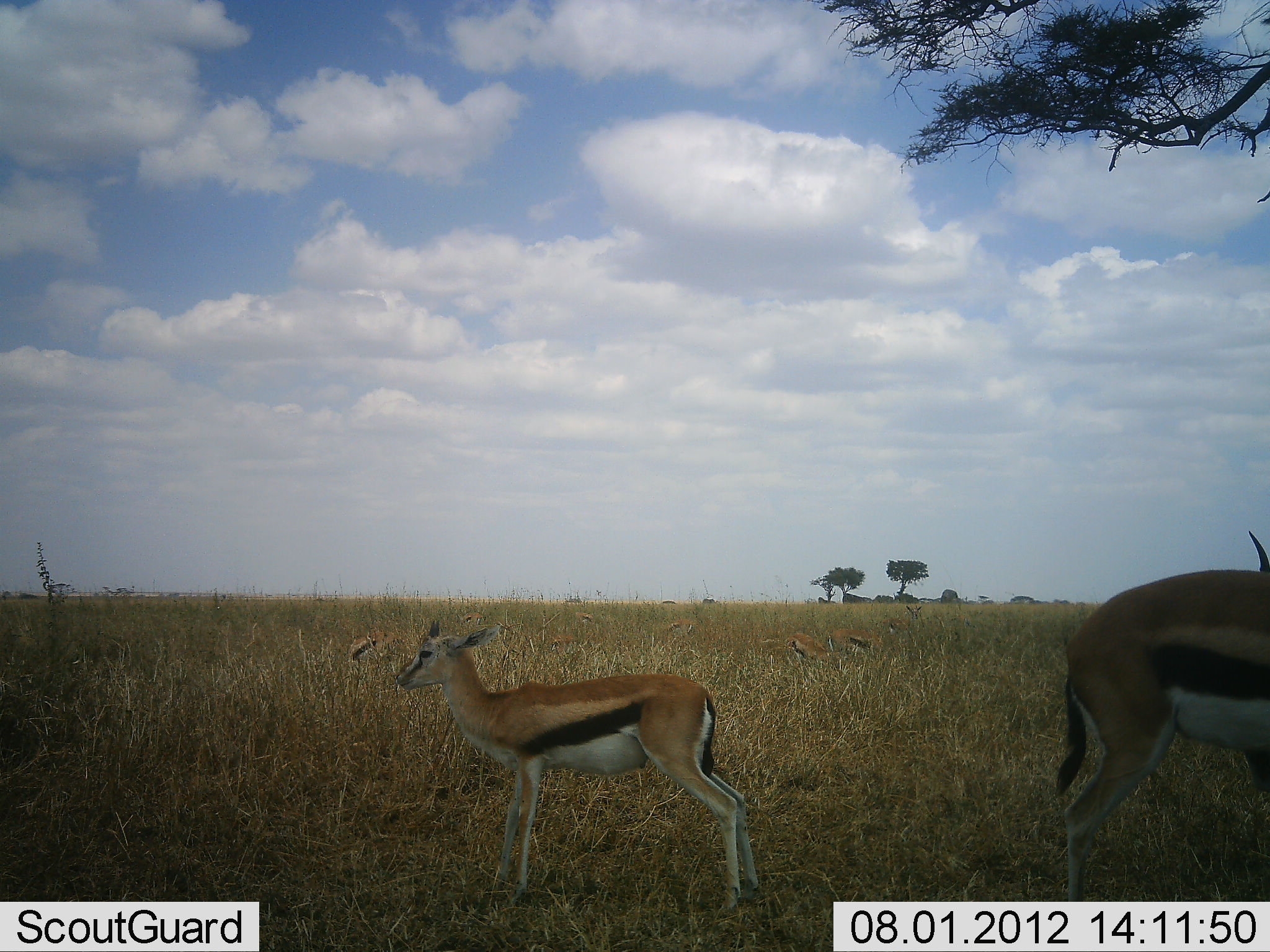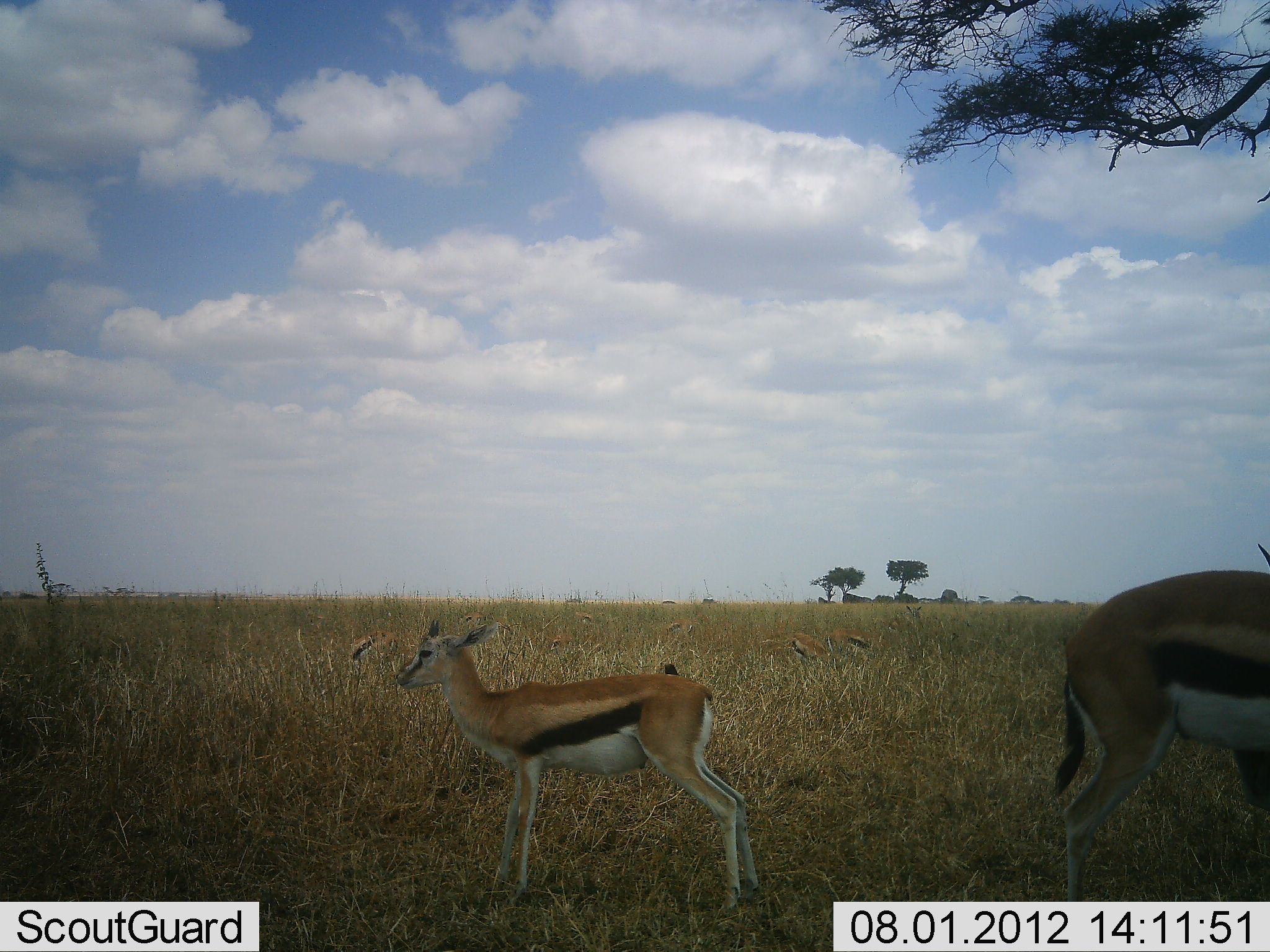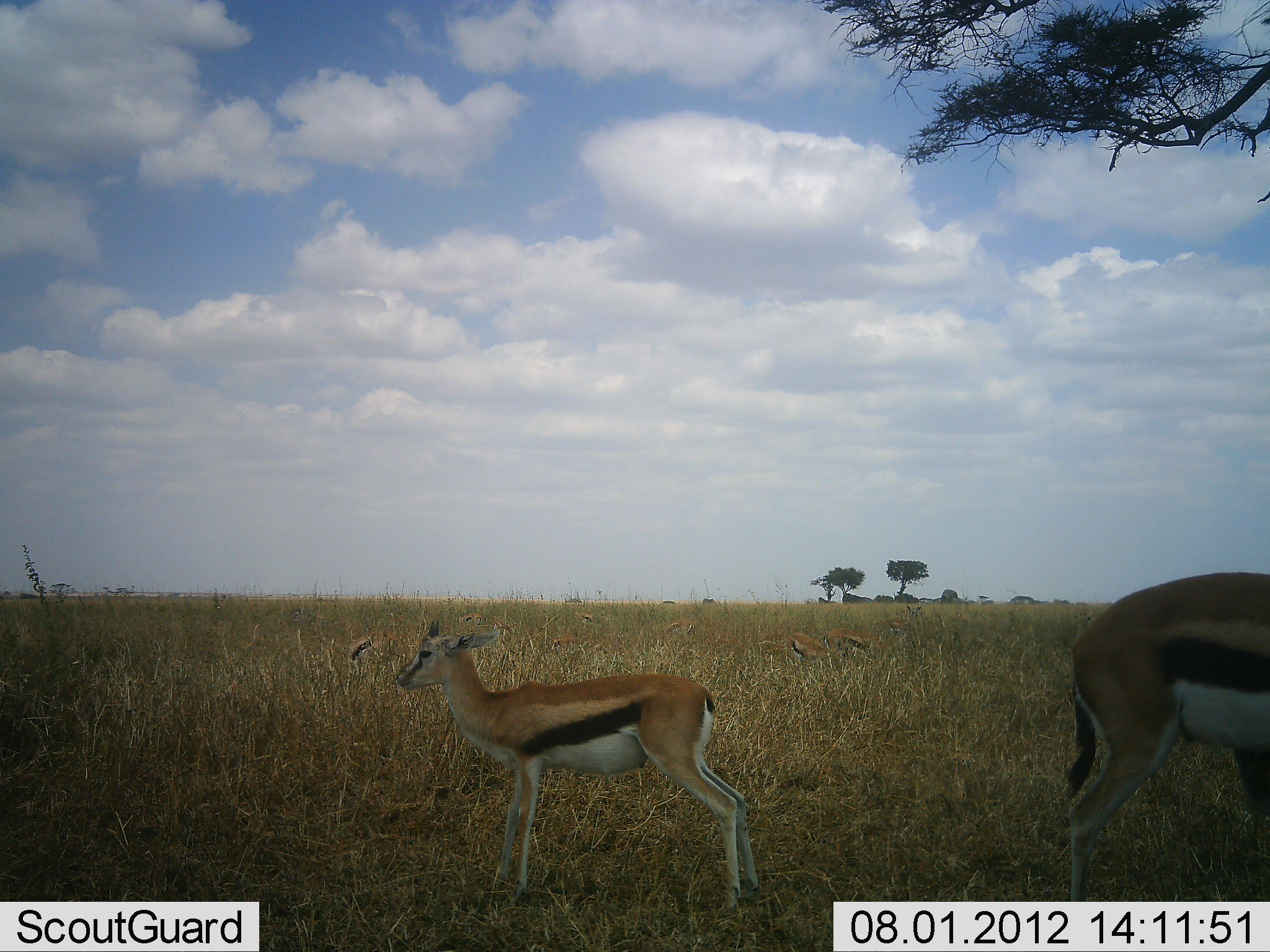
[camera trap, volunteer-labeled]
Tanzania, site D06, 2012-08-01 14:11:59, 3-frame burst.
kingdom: Animalia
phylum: Chordata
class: Mammalia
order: Artiodactyla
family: Bovidae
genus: Eudorcas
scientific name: Eudorcas thomsonii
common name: thomson's gazelle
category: gazellethomsons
Gazellethomsons (thomson's gazelle) (Eudorcas thomsonii), count 3. Behavior (volunteer vote fractions): standing 100%, resting 10%, moving 0%, interacting 0%. Young present (vote fraction): 50%. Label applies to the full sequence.